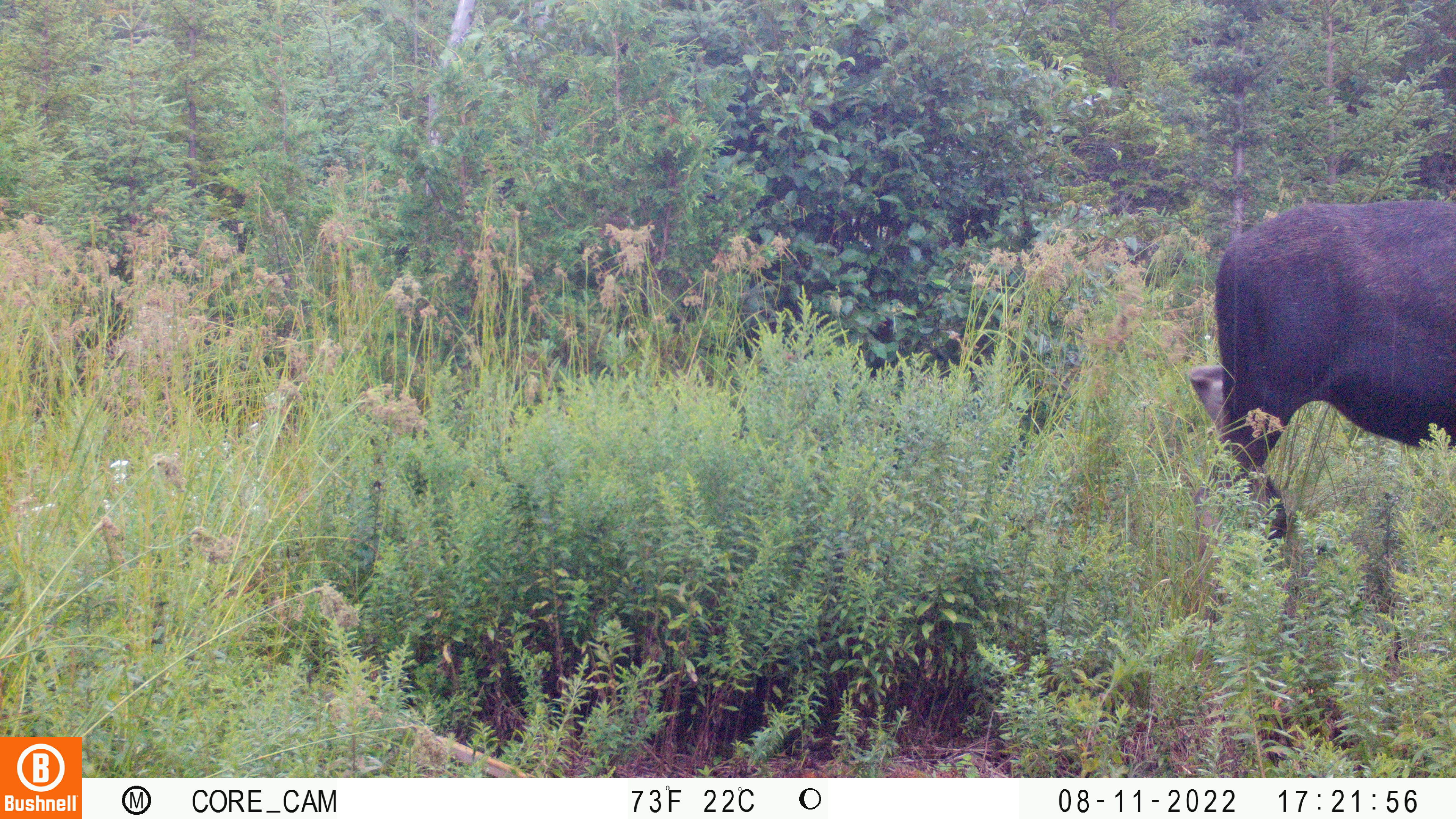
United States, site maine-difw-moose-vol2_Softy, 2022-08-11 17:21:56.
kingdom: Animalia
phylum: Chordata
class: Mammalia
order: Artiodactyla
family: Cervidae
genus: Alces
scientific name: Alces alces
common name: moose